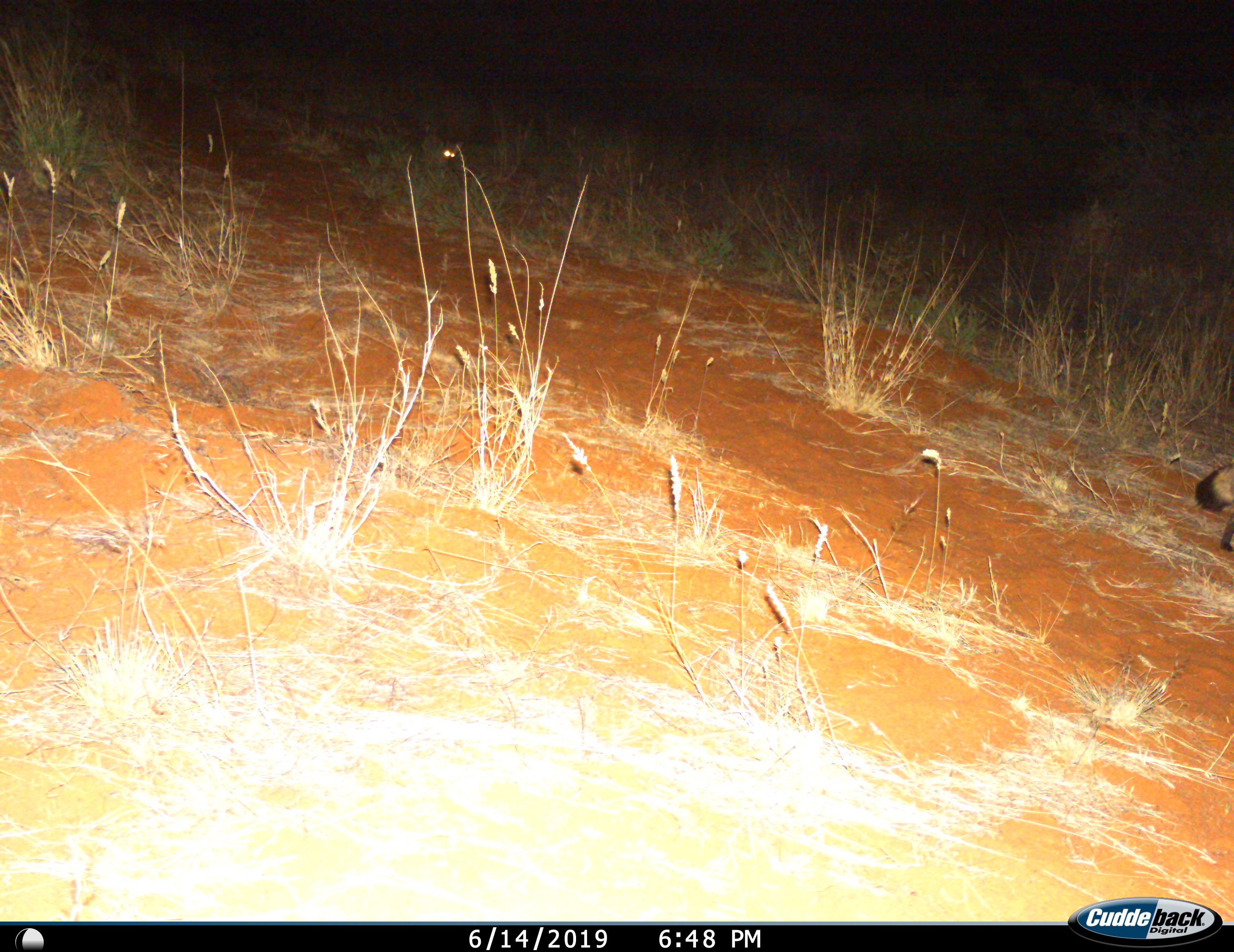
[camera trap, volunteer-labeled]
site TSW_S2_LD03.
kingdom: Animalia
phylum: Chordata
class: Mammalia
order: Carnivora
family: Canidae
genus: Otocyon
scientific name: Otocyon megalotis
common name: bat-eared fox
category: foxbateared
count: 1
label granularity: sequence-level